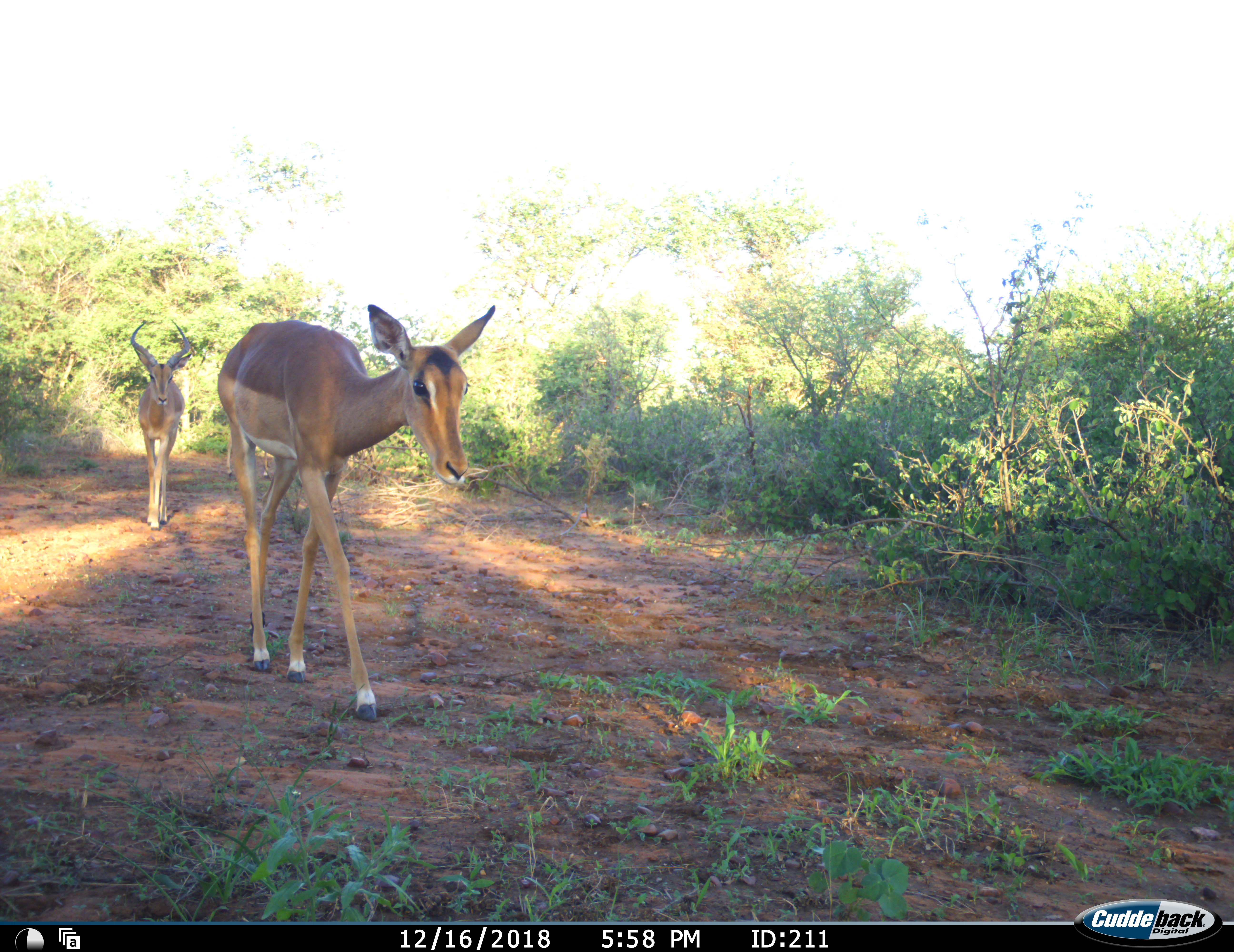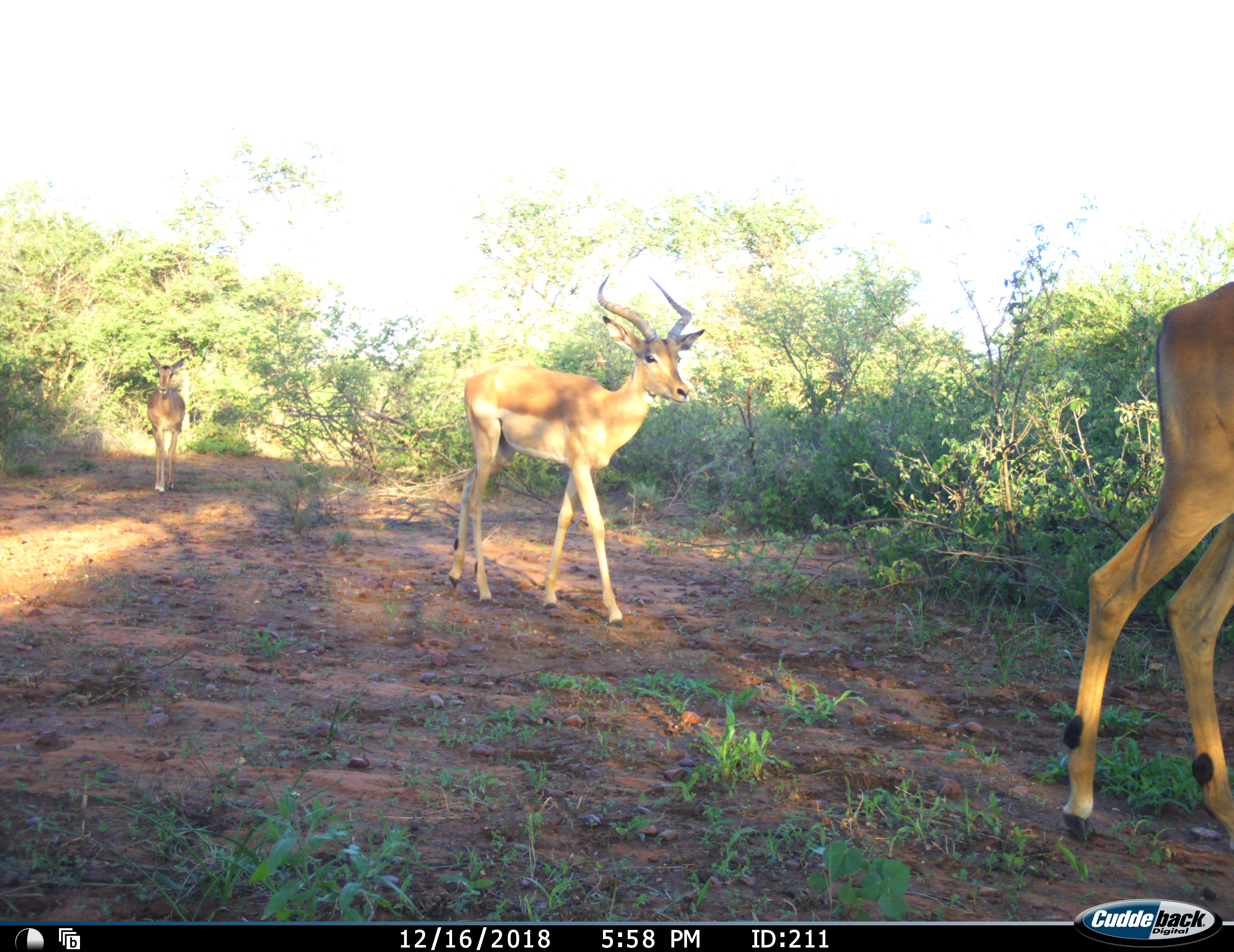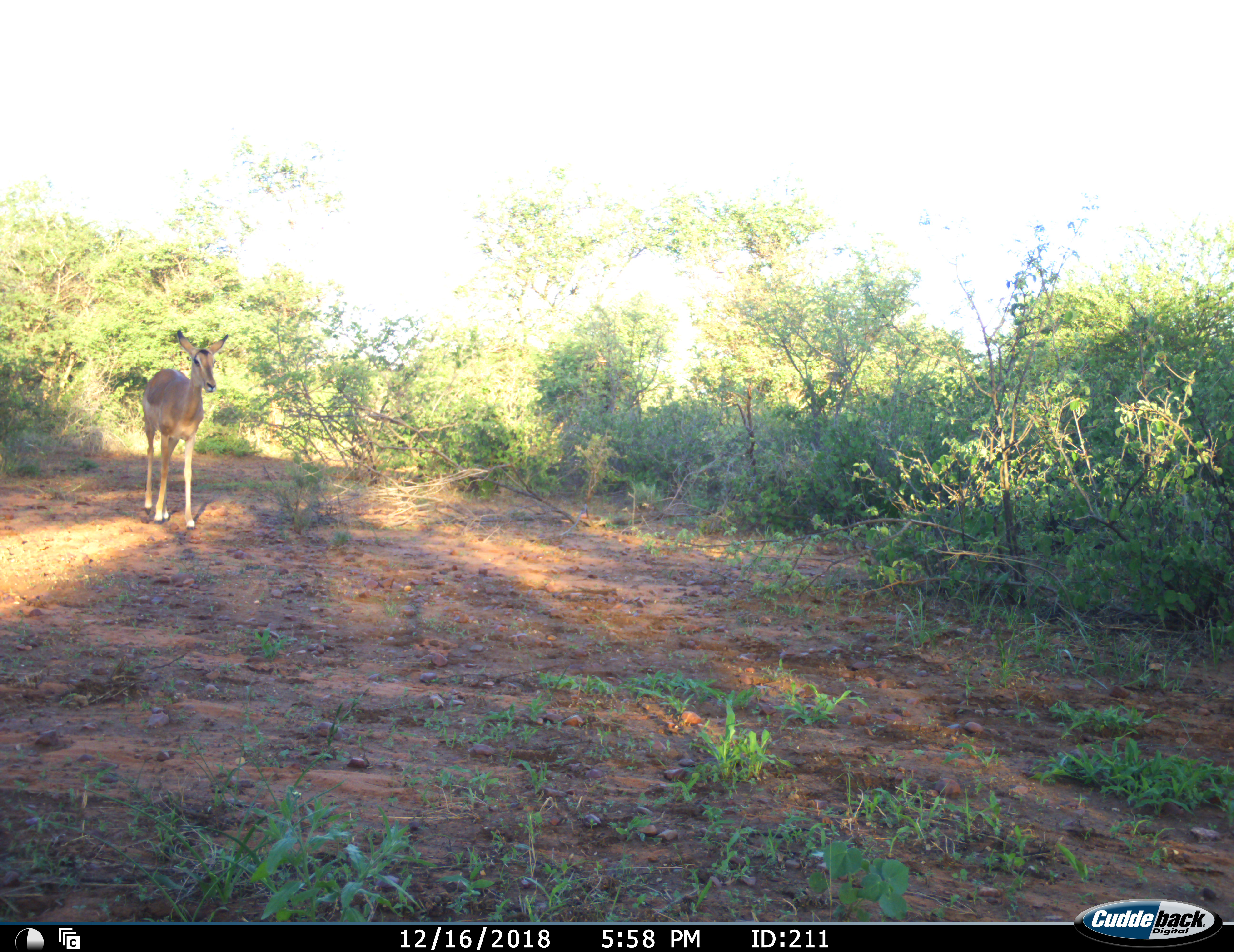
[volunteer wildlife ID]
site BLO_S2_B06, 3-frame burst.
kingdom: Animalia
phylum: Chordata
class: Mammalia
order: Artiodactyla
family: Bovidae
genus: Aepyceros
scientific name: Aepyceros melampus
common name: impala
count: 3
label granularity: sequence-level